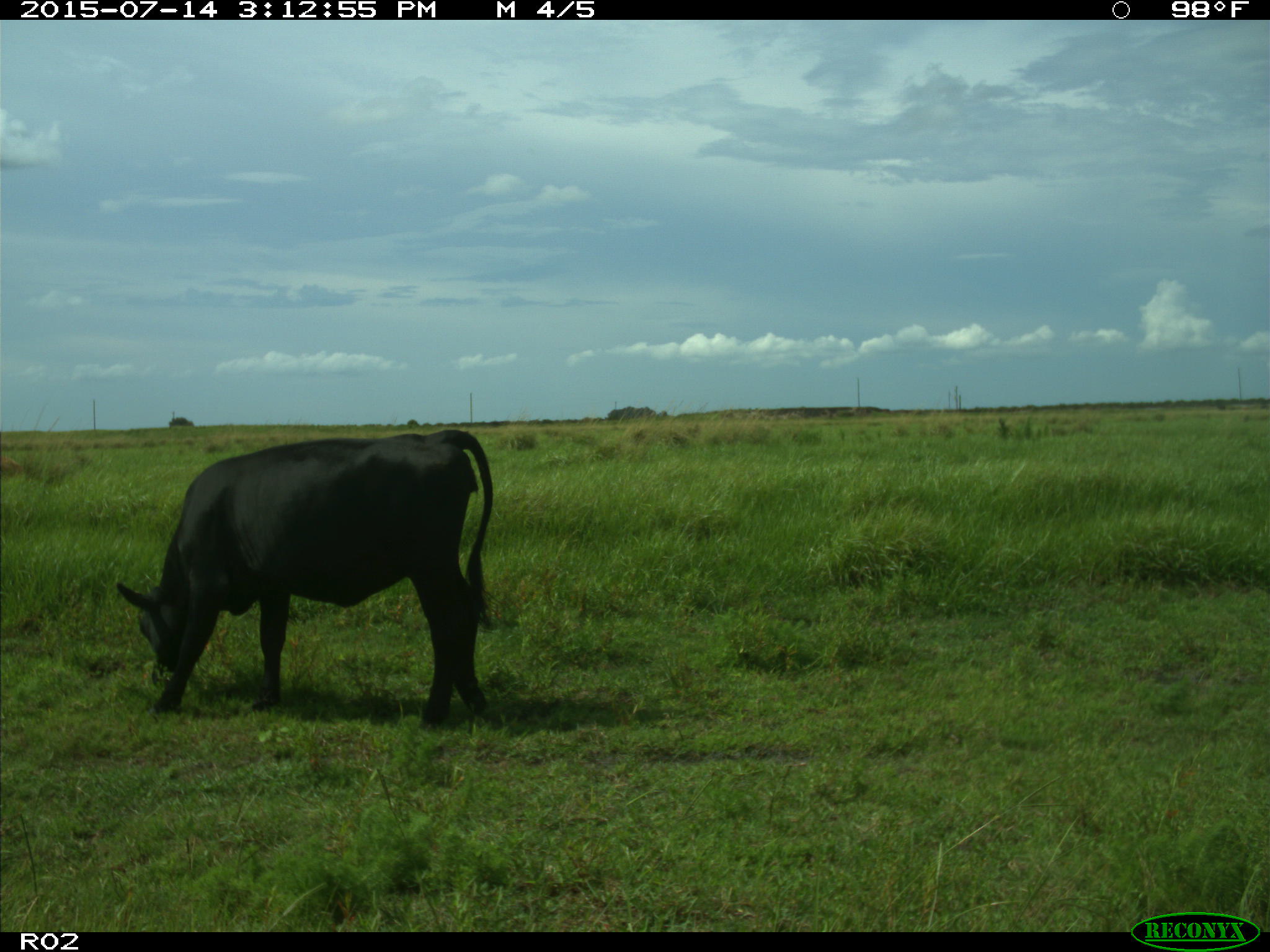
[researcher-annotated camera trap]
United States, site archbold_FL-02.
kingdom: Animalia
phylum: Chordata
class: Mammalia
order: Artiodactyla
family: Bovidae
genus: Bos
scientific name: Bos taurus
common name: domestic cow